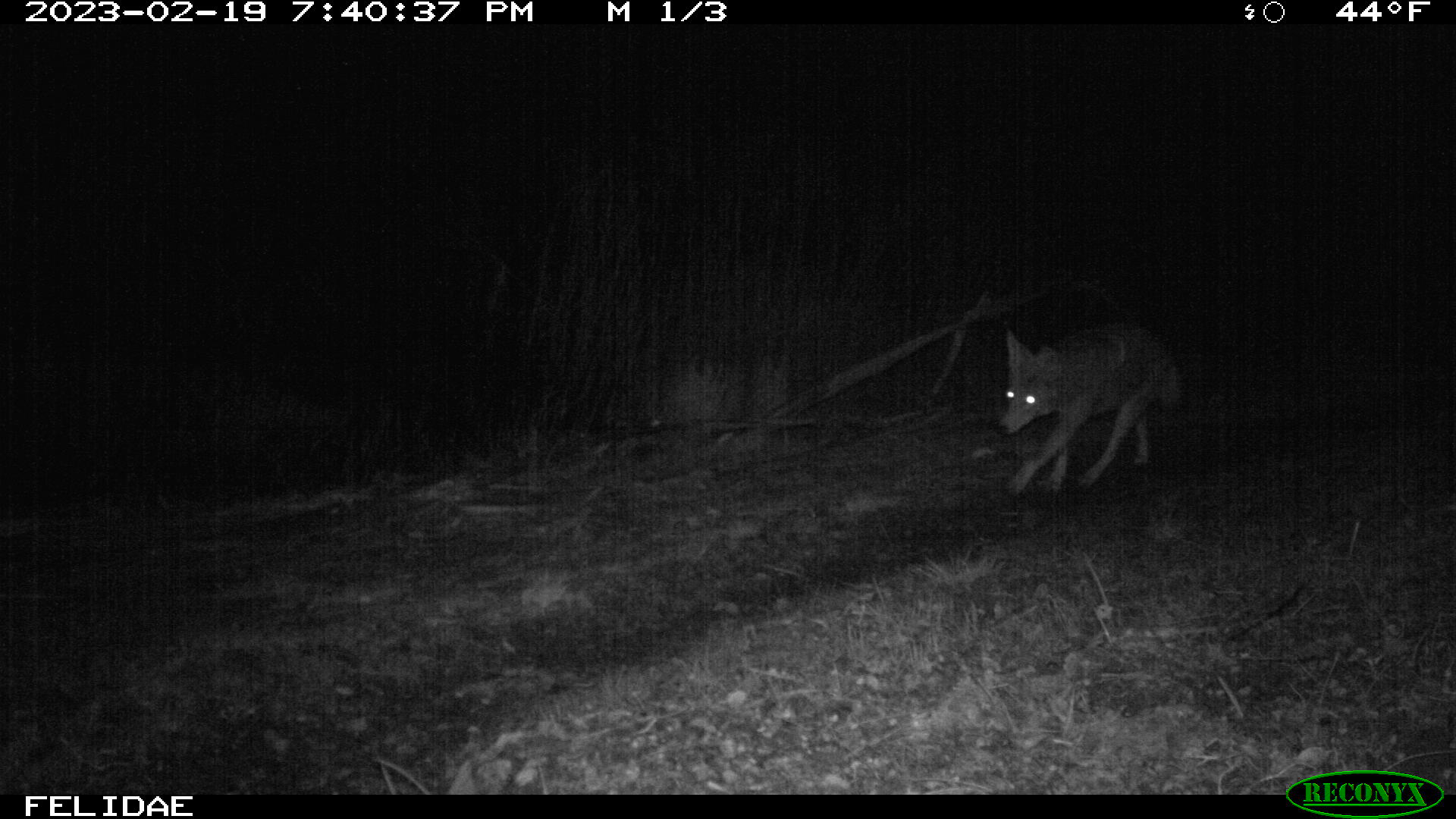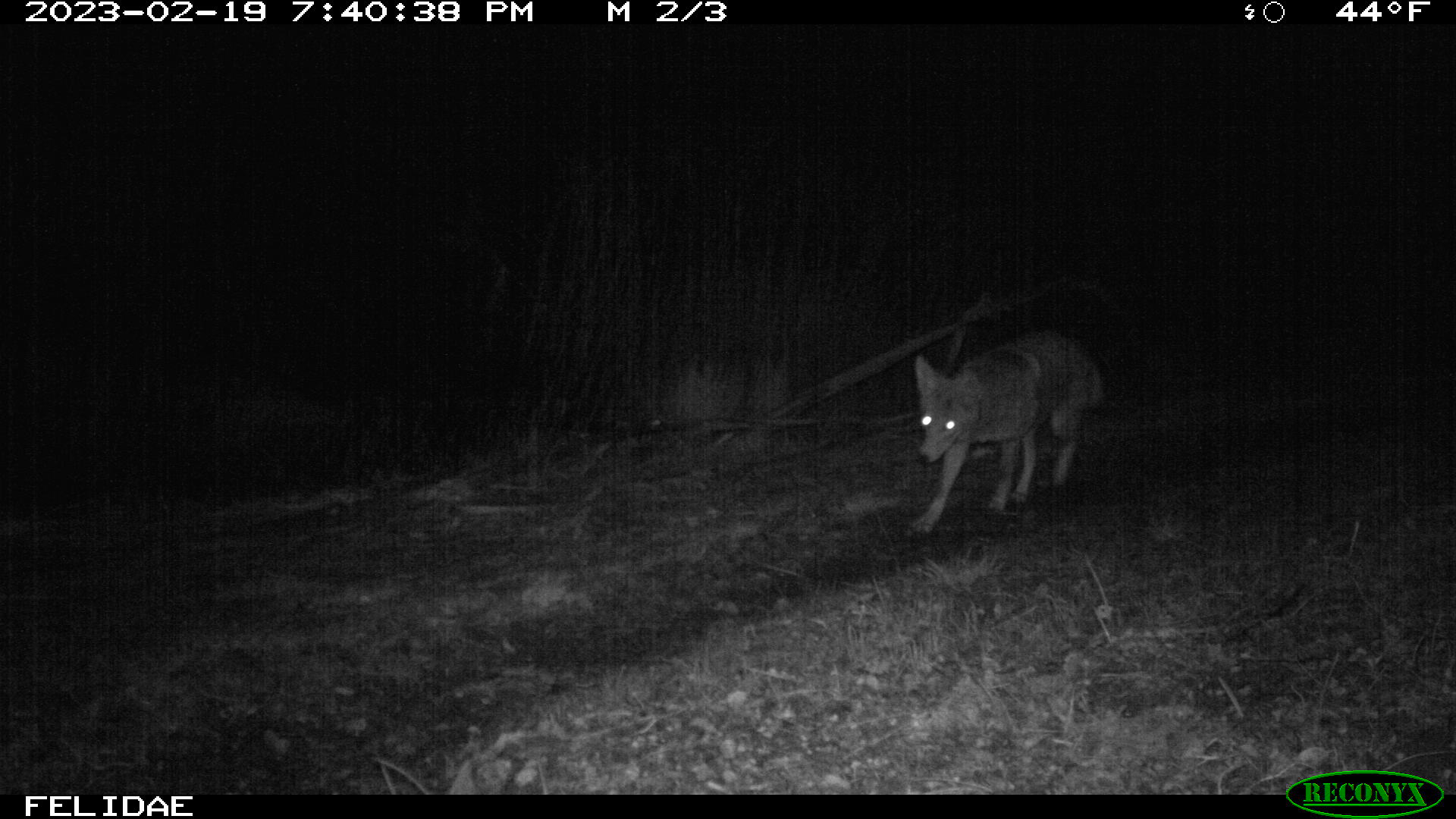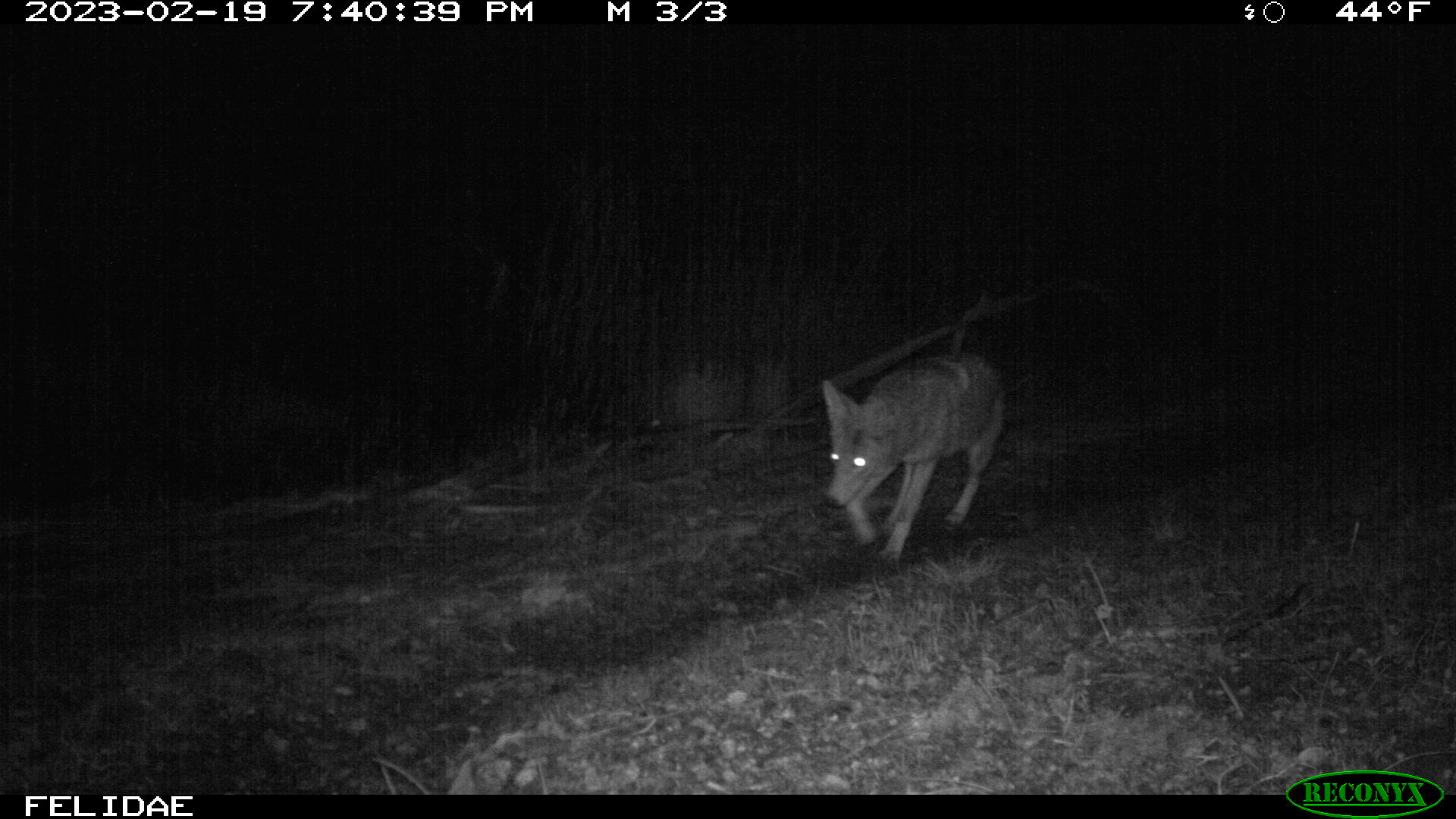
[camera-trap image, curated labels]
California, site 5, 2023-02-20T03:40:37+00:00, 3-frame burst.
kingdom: Animalia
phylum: Chordata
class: Mammalia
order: Carnivora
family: Canidae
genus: Canis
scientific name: Canis latrans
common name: coyote